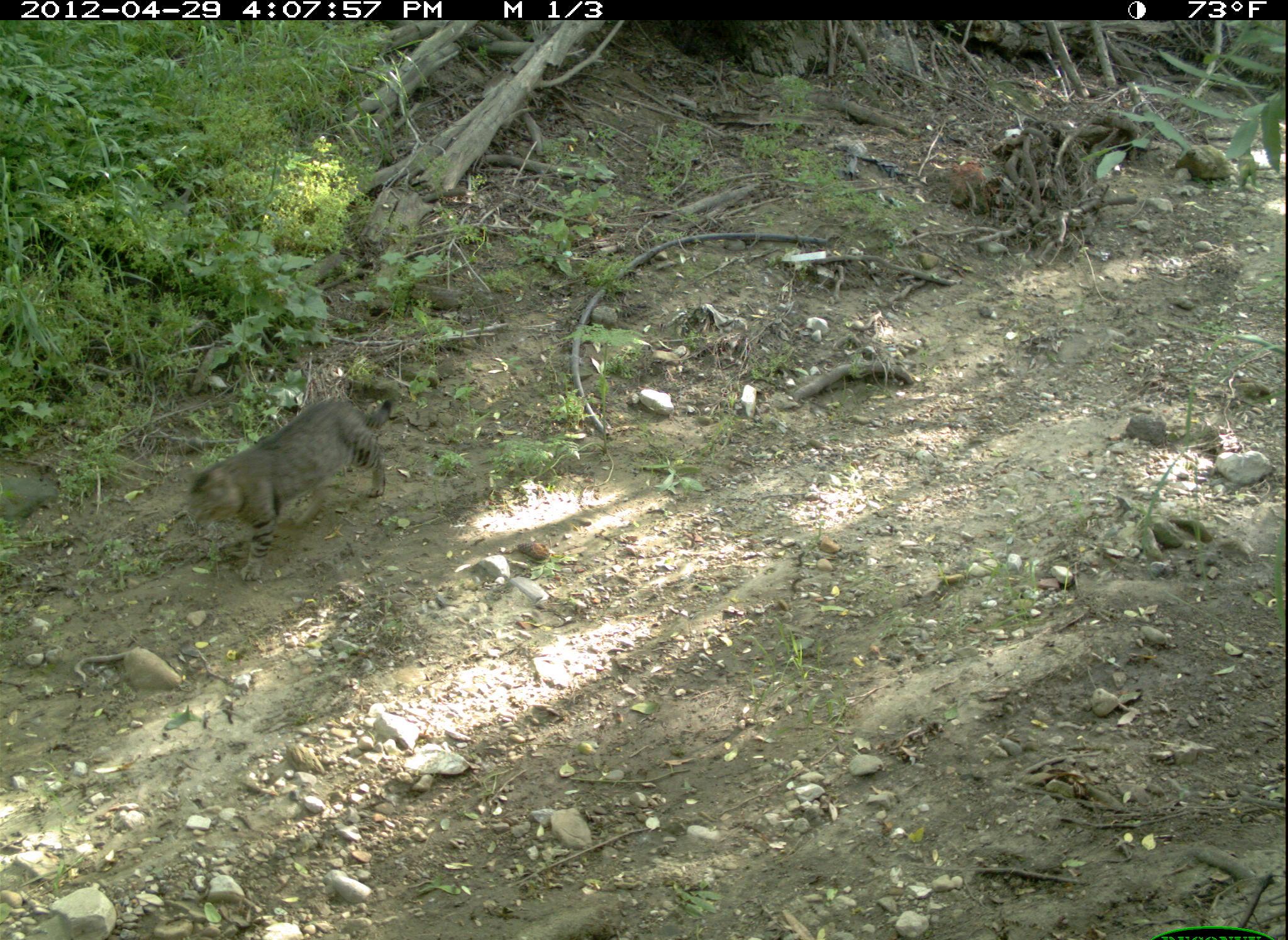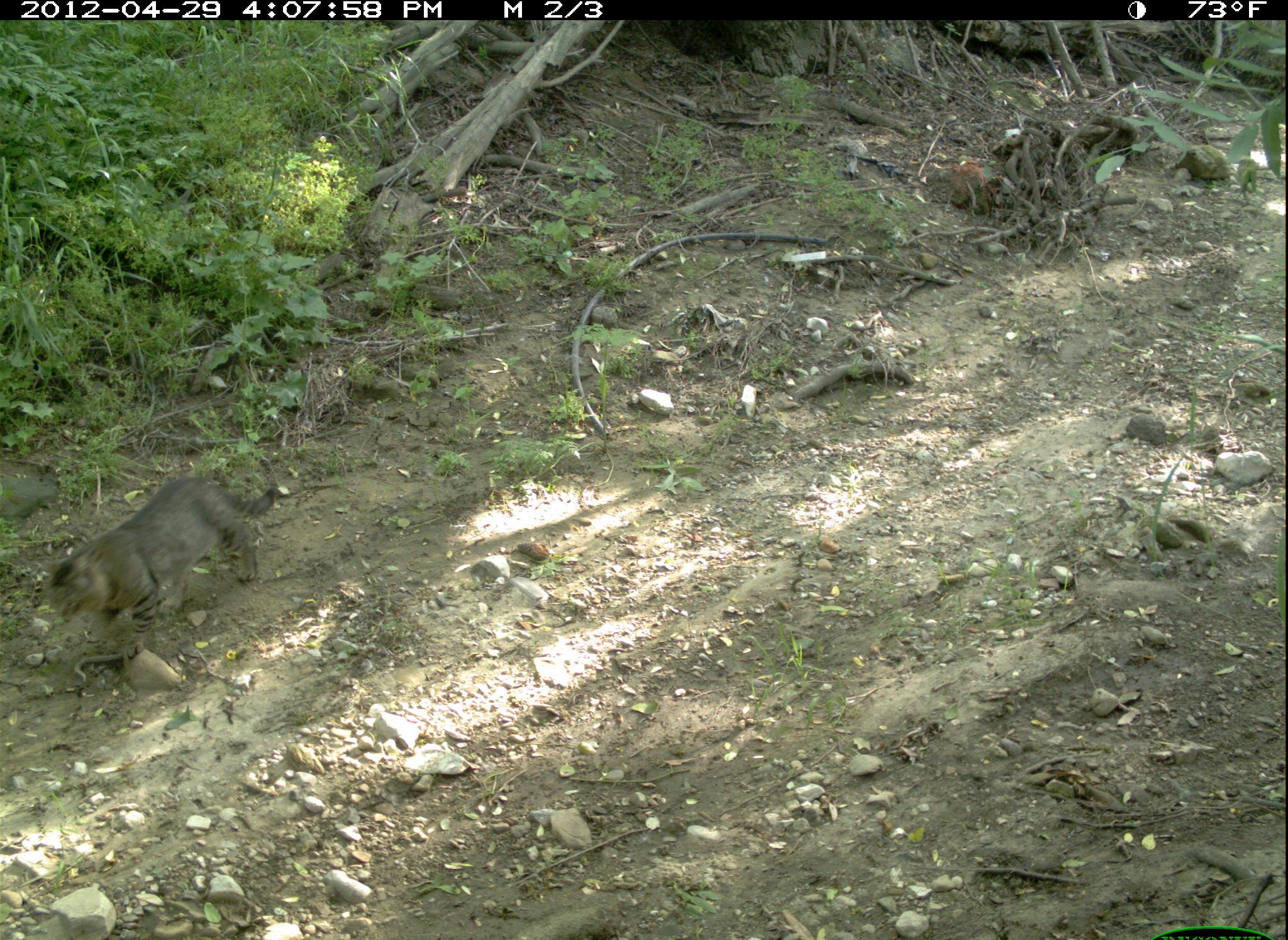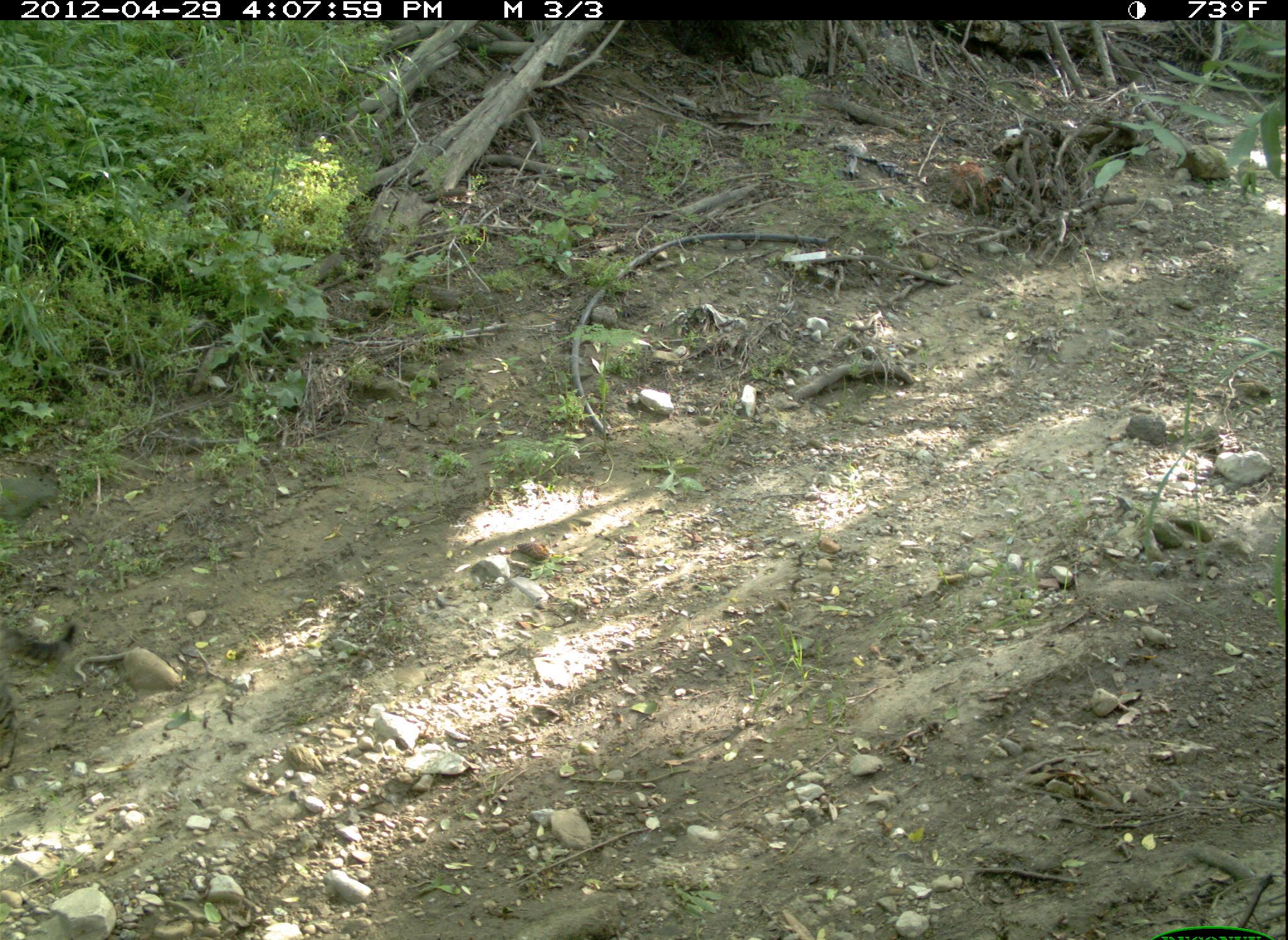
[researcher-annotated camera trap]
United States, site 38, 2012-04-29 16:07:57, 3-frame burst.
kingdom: Animalia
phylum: Chordata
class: Mammalia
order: Carnivora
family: Felidae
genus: Felis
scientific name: Felis catus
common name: cat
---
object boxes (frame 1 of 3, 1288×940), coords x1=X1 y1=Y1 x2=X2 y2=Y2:
cat: x1=177 y1=369 x2=411 y2=588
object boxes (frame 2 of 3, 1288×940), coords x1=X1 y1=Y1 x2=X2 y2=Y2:
cat: x1=31 y1=441 x2=306 y2=681